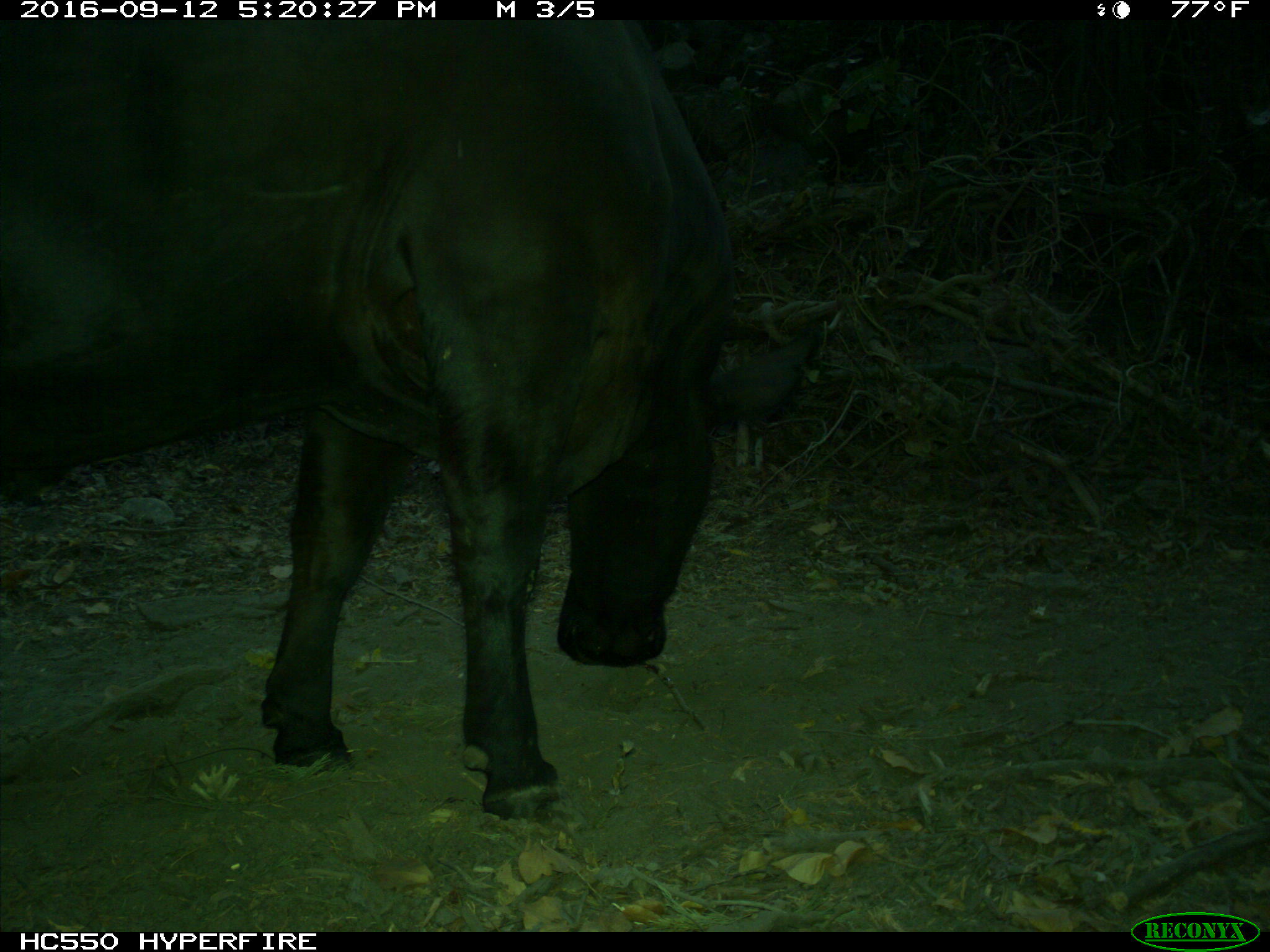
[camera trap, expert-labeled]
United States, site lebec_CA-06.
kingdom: Animalia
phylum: Chordata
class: Mammalia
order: Artiodactyla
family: Bovidae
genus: Bos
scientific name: Bos taurus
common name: domestic cow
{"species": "Bos taurus (domestic cow)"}